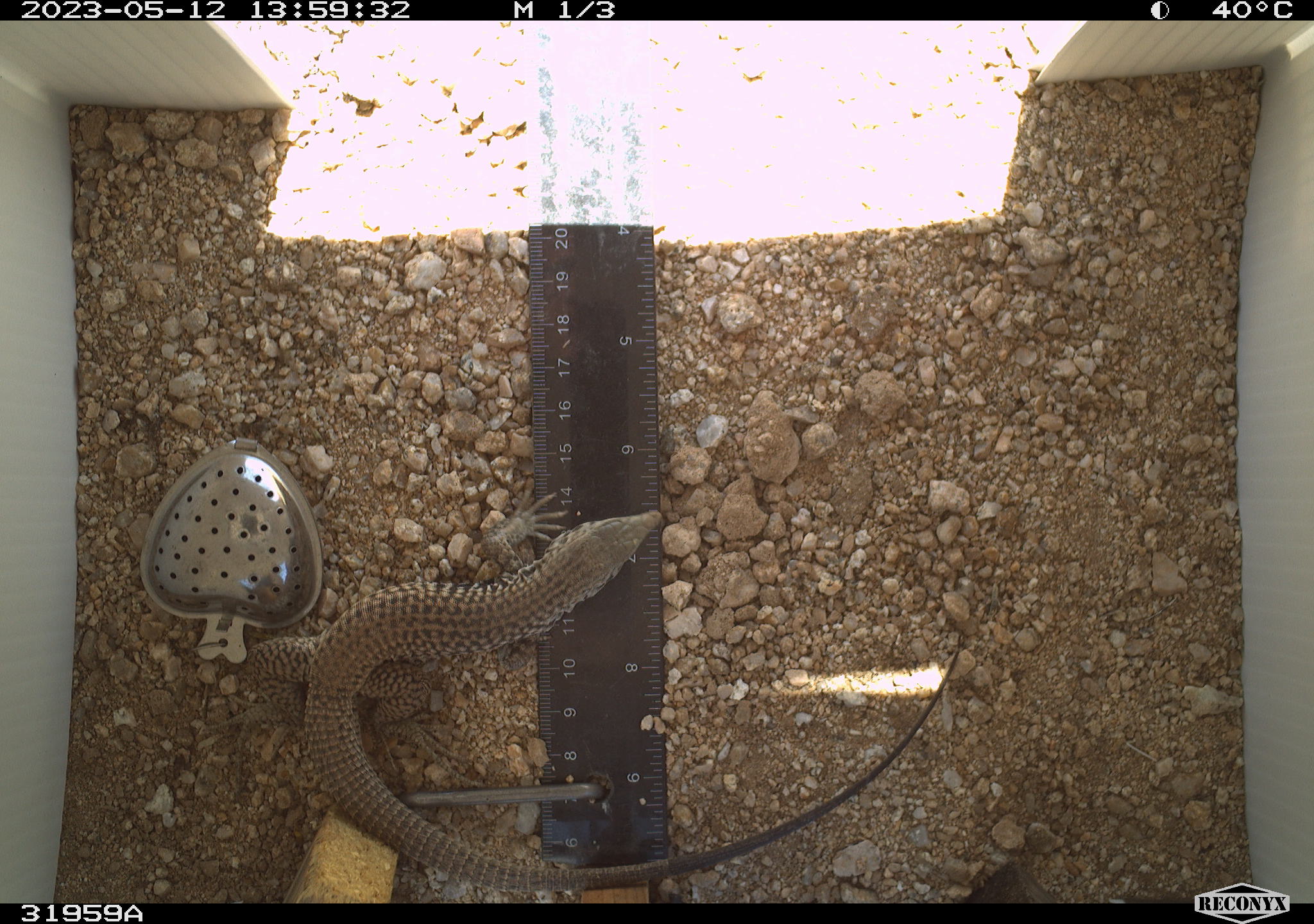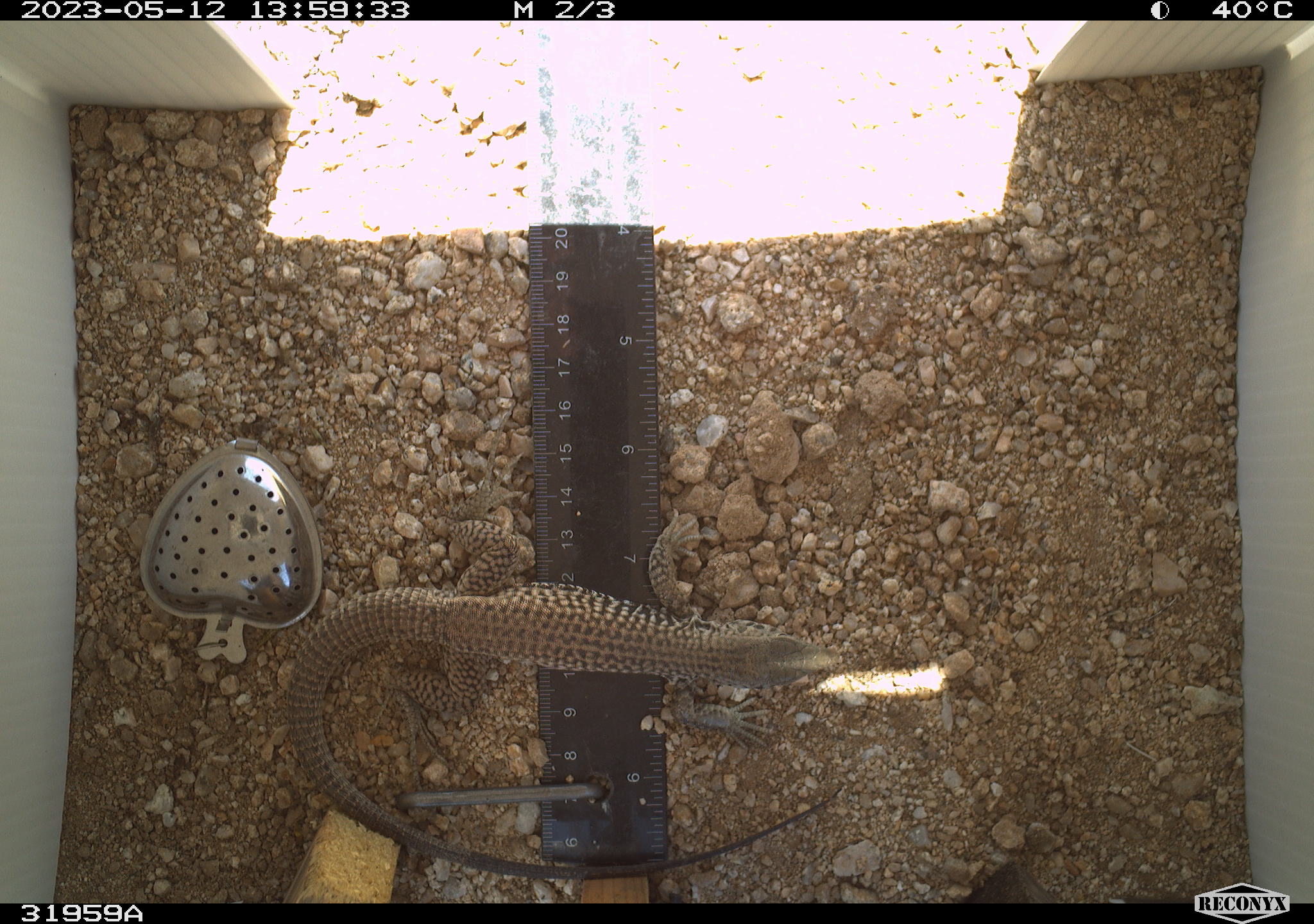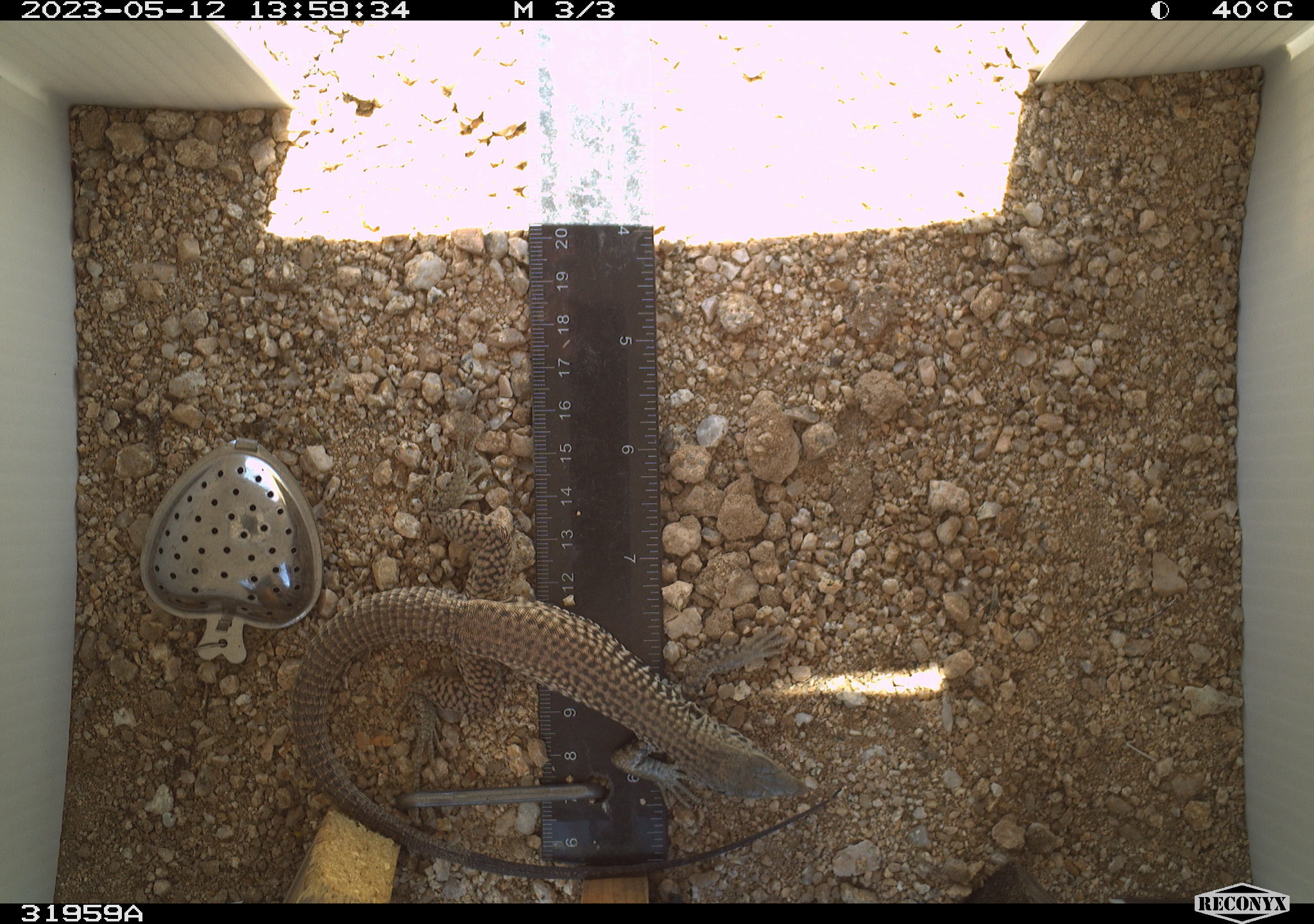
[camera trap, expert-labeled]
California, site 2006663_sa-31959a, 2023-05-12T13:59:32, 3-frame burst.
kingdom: Animalia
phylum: Chordata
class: Reptilia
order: Squamata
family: Teiidae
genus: Aspidoscelis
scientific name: Aspidoscelis tigris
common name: western whiptail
Western whiptail (Aspidoscelis tigris).